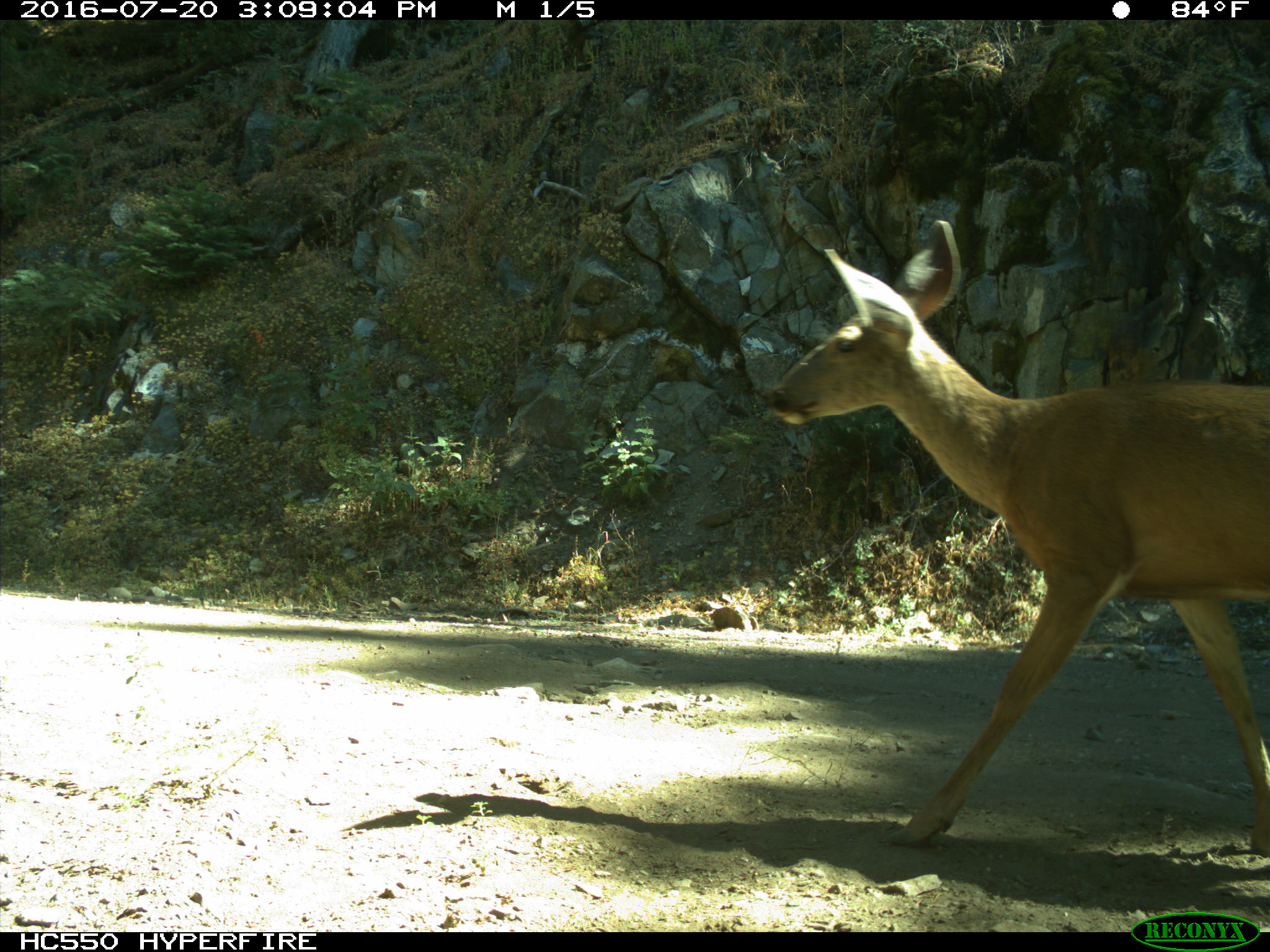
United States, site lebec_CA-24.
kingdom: Animalia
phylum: Chordata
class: Mammalia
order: Artiodactyla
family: Cervidae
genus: Odocoileus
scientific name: Odocoileus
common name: deer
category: unidentified deer